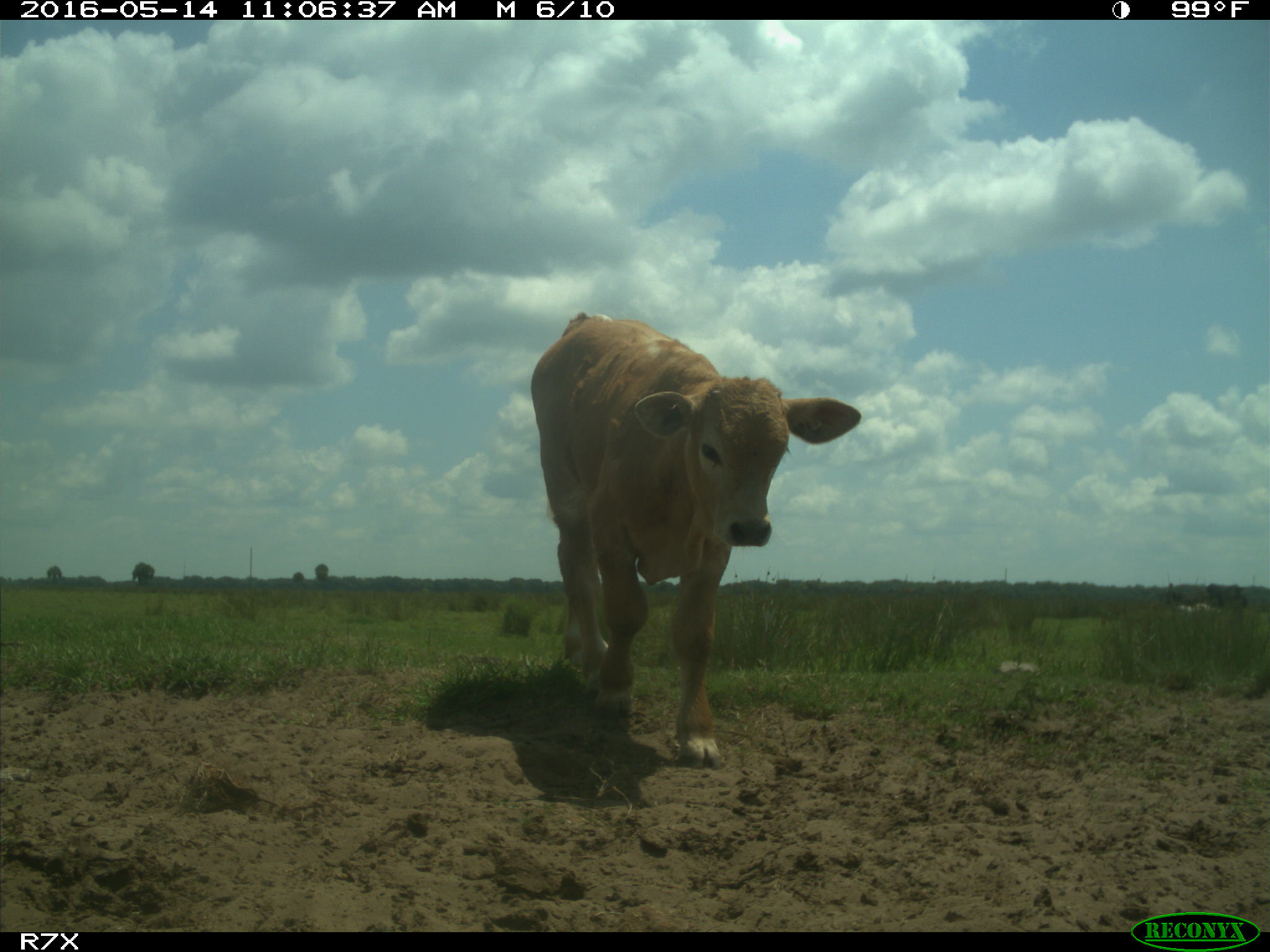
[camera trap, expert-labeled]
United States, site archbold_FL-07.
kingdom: Animalia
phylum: Chordata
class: Mammalia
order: Artiodactyla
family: Bovidae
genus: Bos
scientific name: Bos taurus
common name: domestic cow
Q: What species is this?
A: Bos taurus (domestic cow).